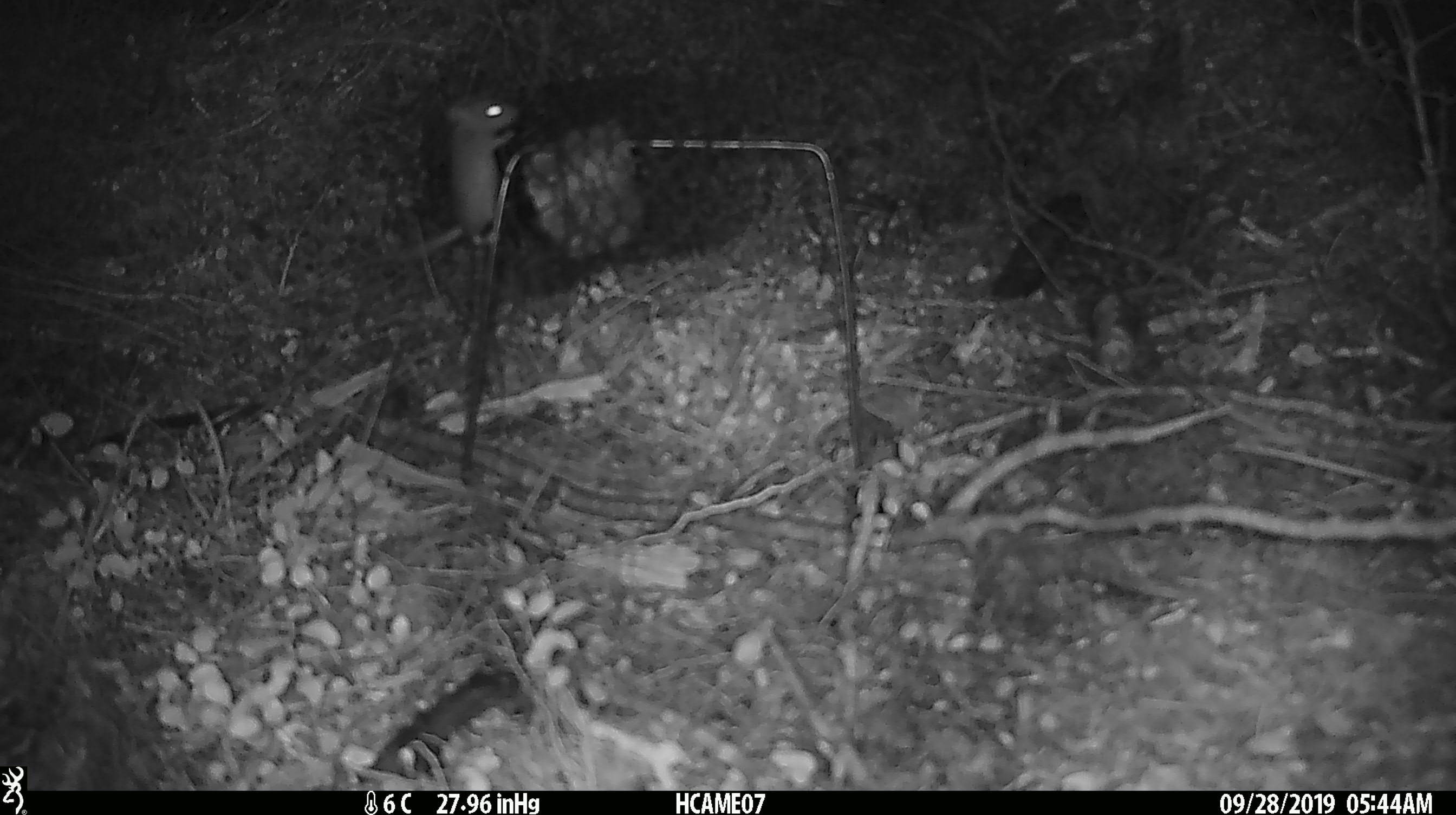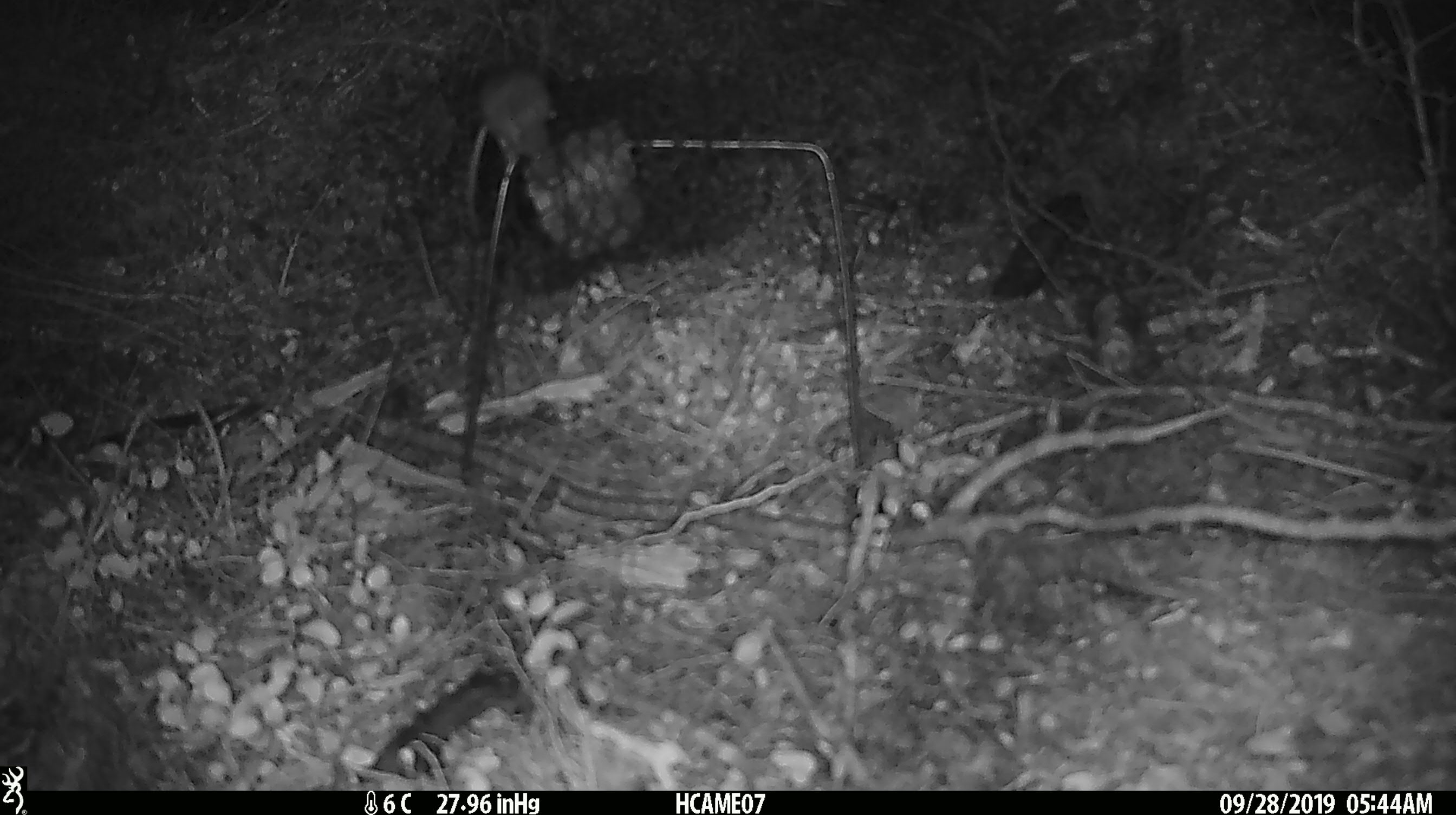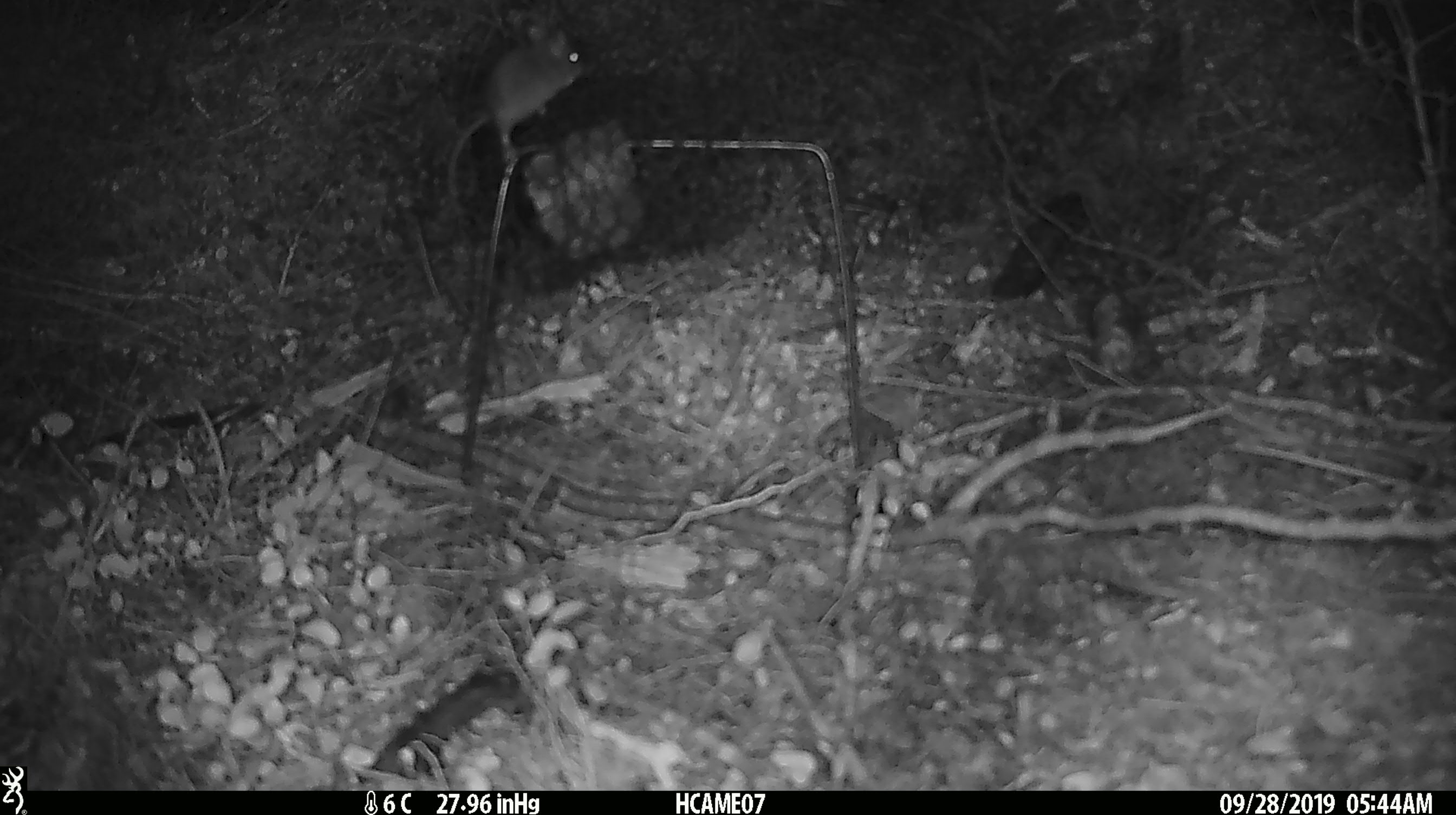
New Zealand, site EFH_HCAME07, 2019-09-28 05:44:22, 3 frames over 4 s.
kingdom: Animalia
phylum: Chordata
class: Mammalia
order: Rodentia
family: Muridae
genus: Mus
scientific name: Mus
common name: mouse